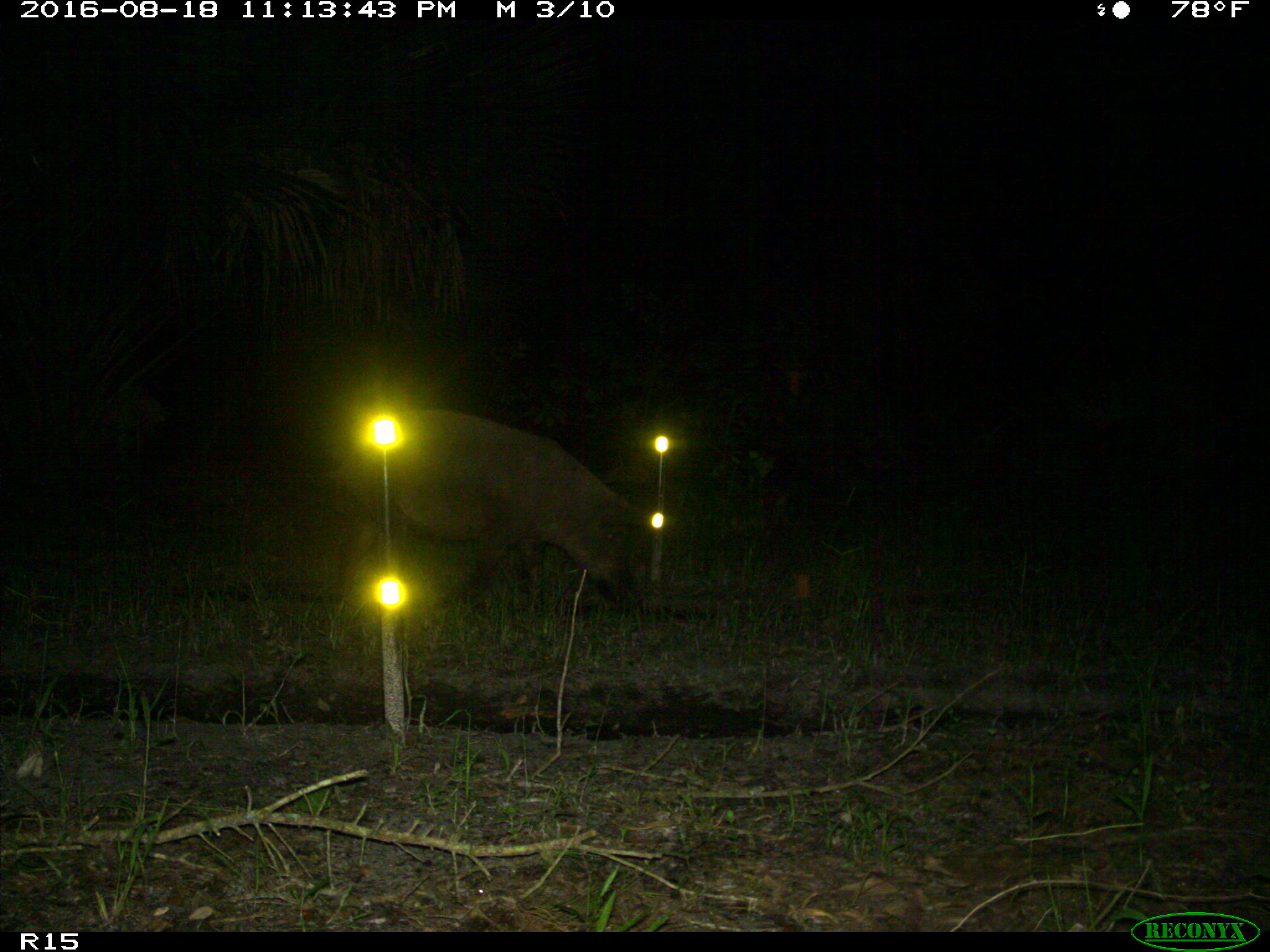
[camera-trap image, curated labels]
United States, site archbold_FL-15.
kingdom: Animalia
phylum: Chordata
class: Mammalia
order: Artiodactyla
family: Suidae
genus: Sus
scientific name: Sus scrofa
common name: wild boar